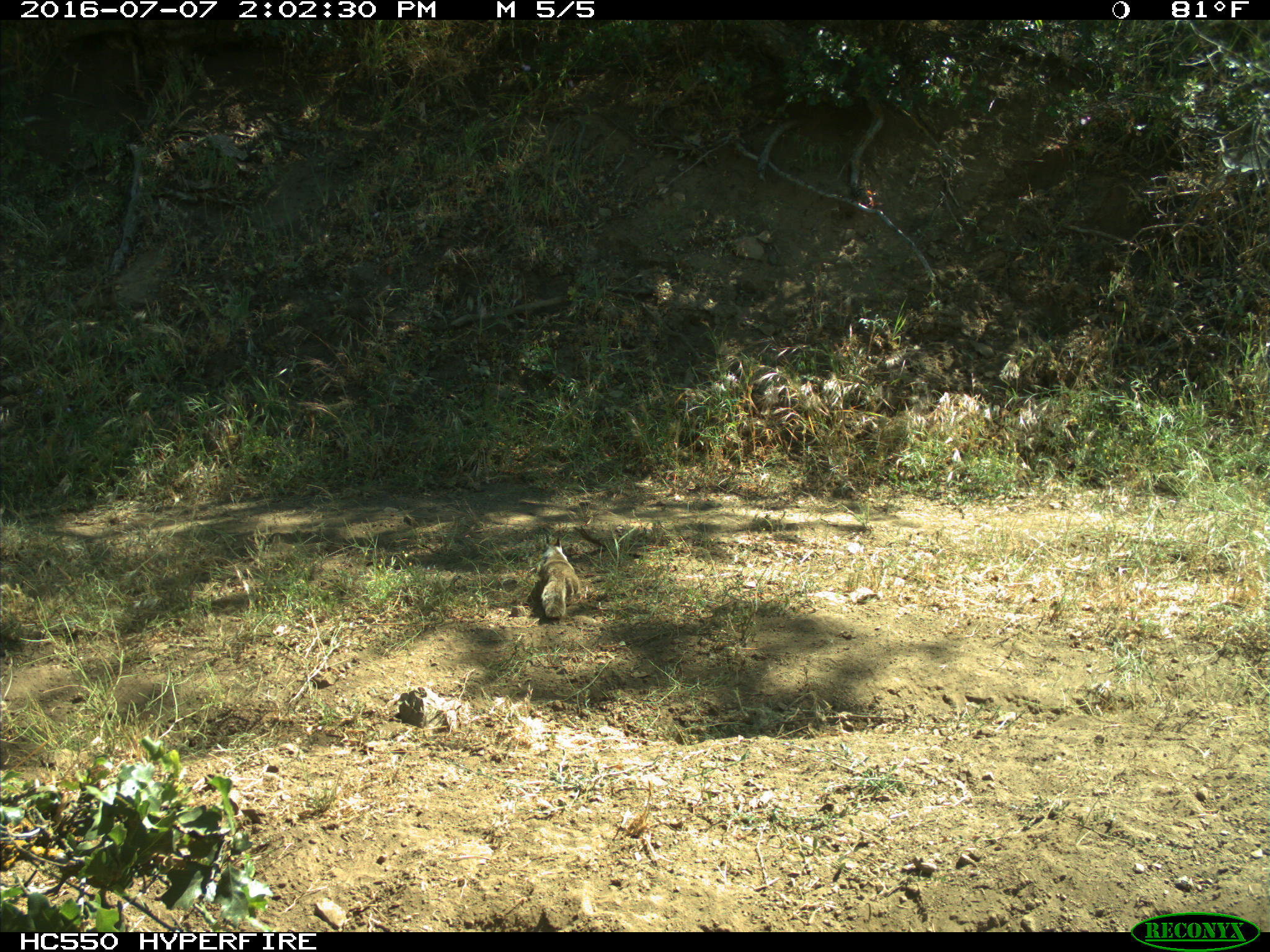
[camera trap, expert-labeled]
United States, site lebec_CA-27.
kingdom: Animalia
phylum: Chordata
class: Mammalia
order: Rodentia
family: Sciuridae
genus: Otospermophilus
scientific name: Otospermophilus beecheyi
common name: california ground squirrel